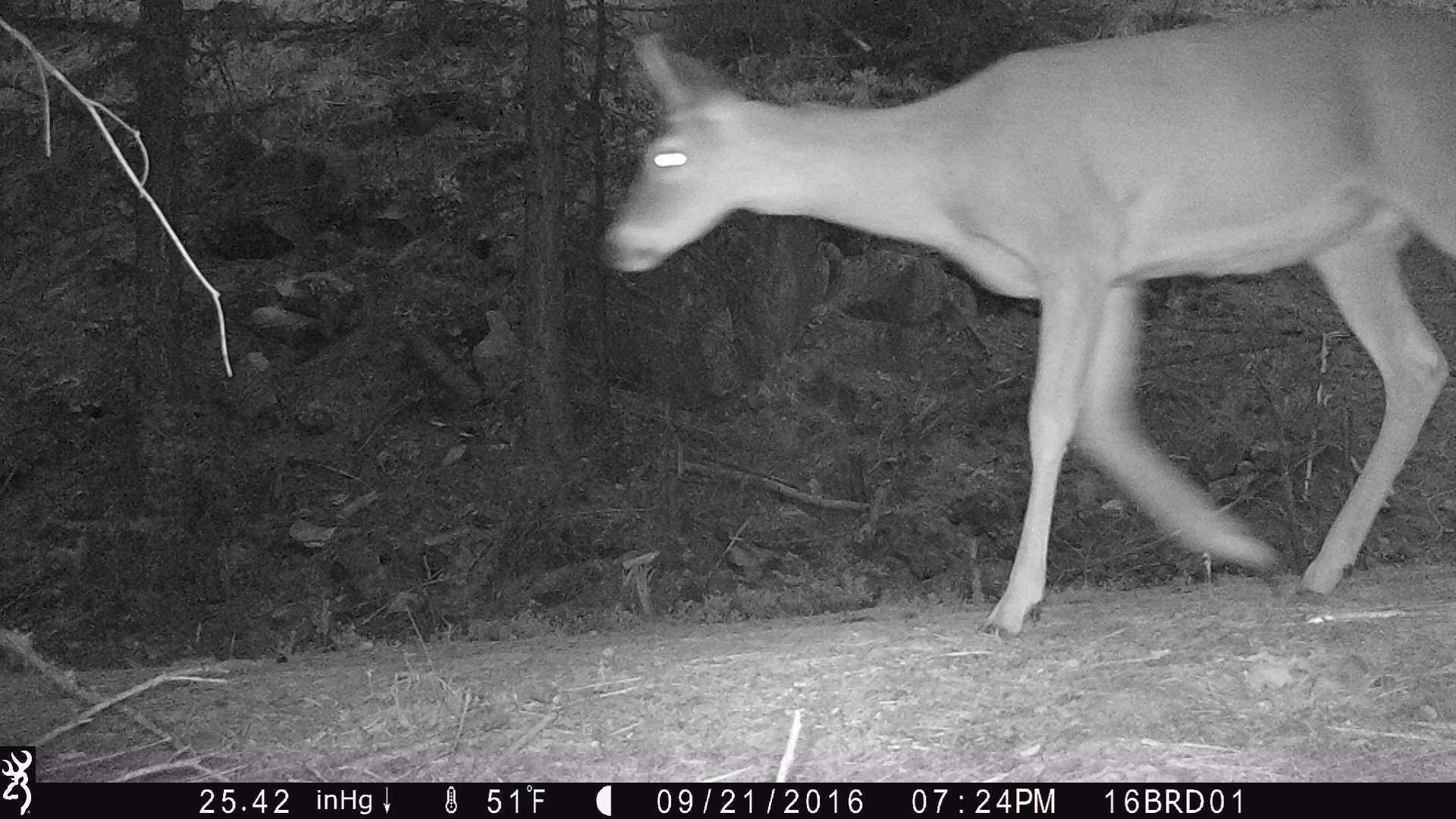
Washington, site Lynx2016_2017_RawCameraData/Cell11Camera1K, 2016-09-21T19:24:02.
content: unidentified animal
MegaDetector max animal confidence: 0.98